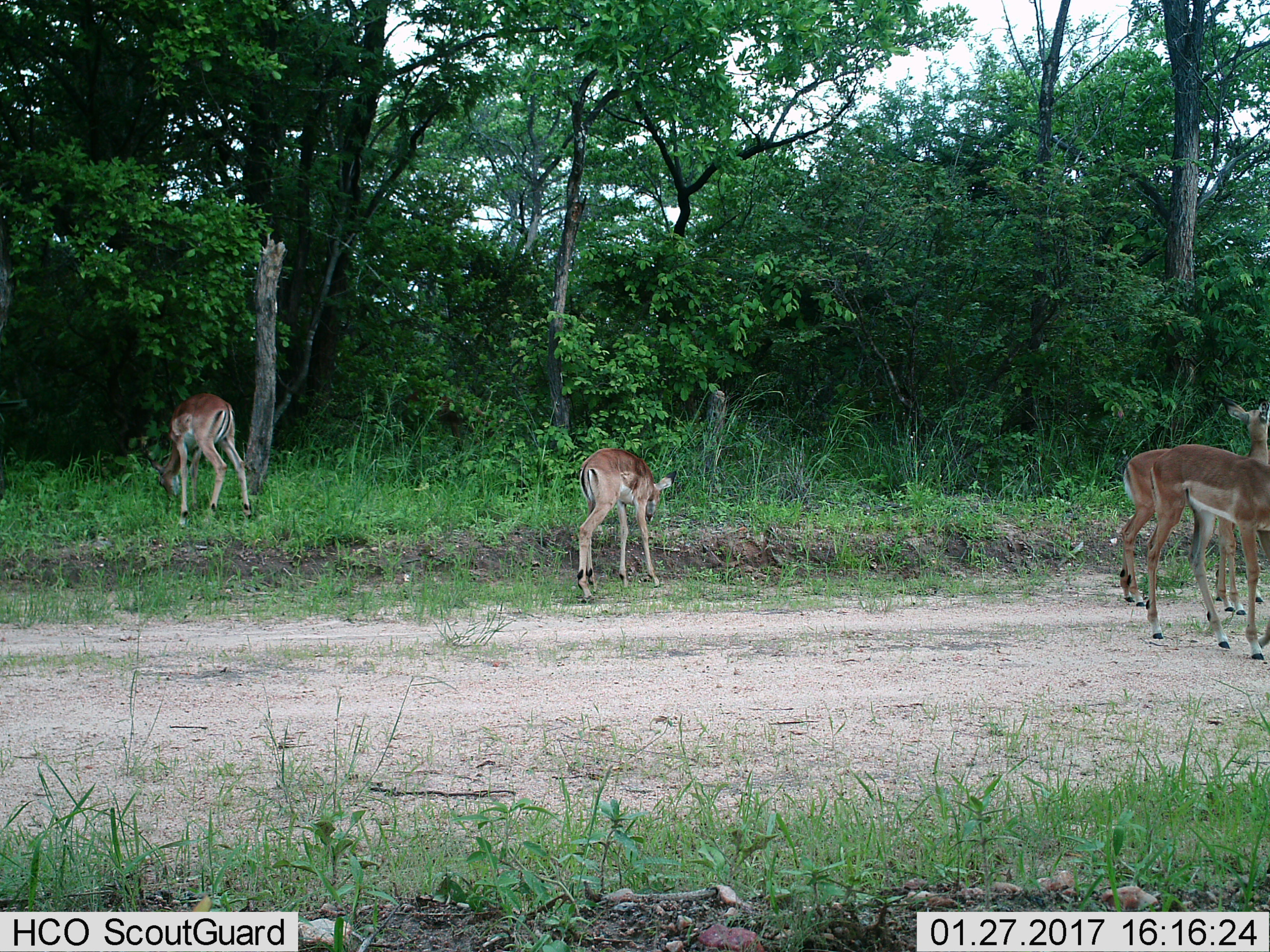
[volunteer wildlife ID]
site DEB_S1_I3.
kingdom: Animalia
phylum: Chordata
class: Mammalia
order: Artiodactyla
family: Bovidae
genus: Aepyceros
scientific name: Aepyceros melampus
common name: impala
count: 4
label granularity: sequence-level